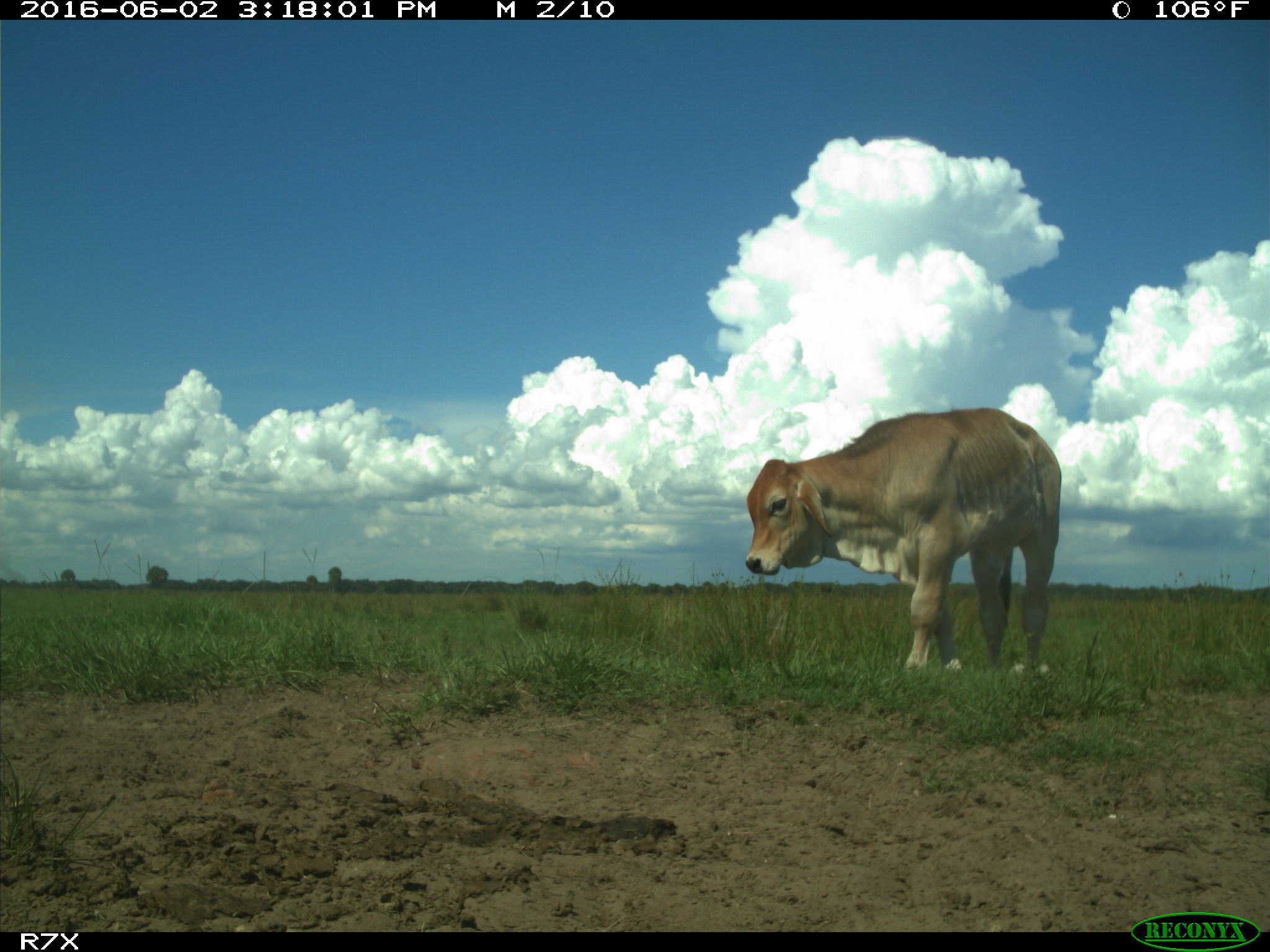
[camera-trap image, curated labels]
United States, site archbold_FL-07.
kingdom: Animalia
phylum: Chordata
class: Mammalia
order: Artiodactyla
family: Bovidae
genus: Bos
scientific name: Bos taurus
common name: domestic cow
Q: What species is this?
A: Bos taurus (domestic cow).